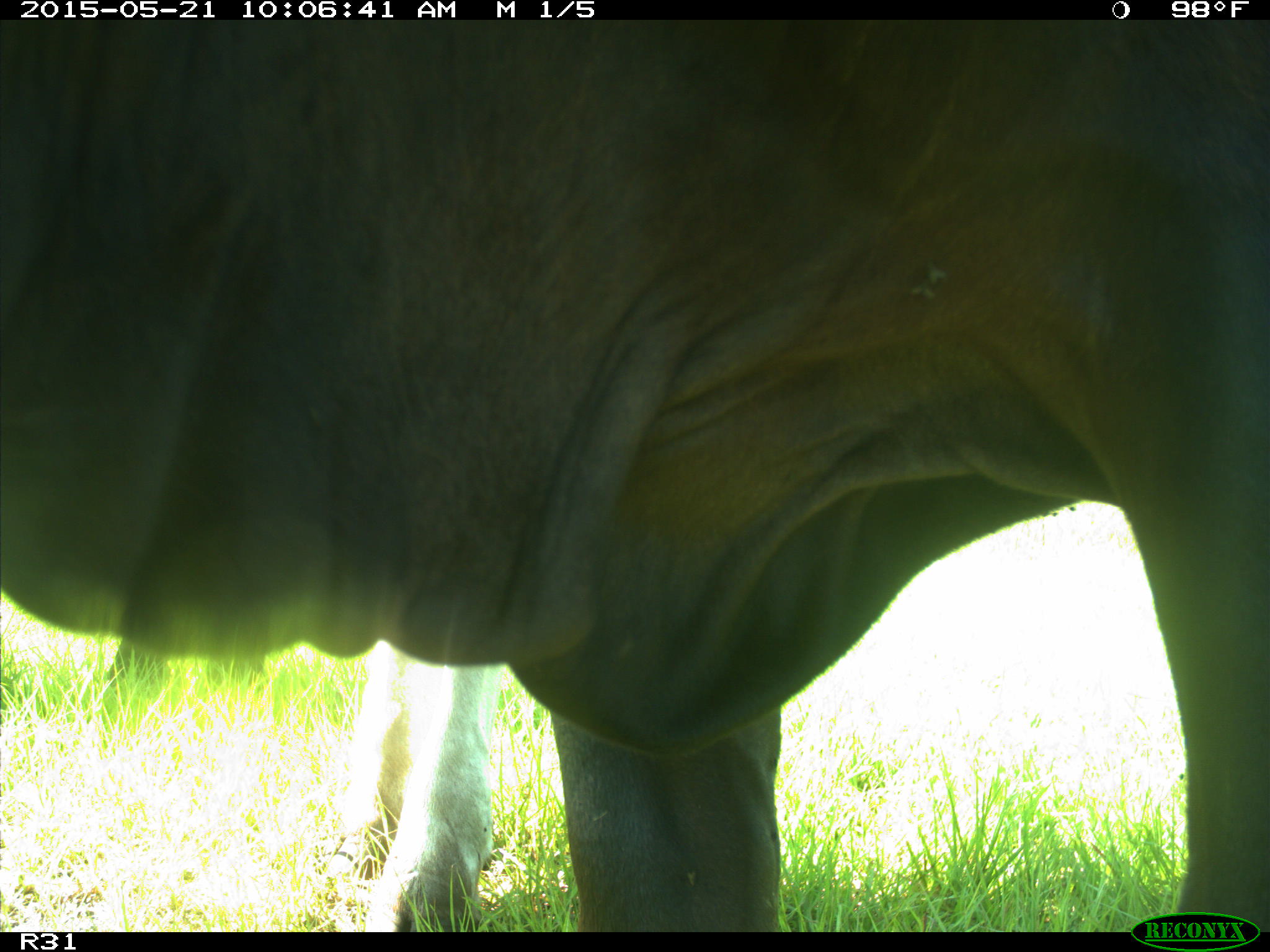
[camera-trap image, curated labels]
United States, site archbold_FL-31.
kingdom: Animalia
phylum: Chordata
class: Mammalia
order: Artiodactyla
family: Bovidae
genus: Bos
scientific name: Bos taurus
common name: domestic cow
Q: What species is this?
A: Bos taurus (domestic cow).